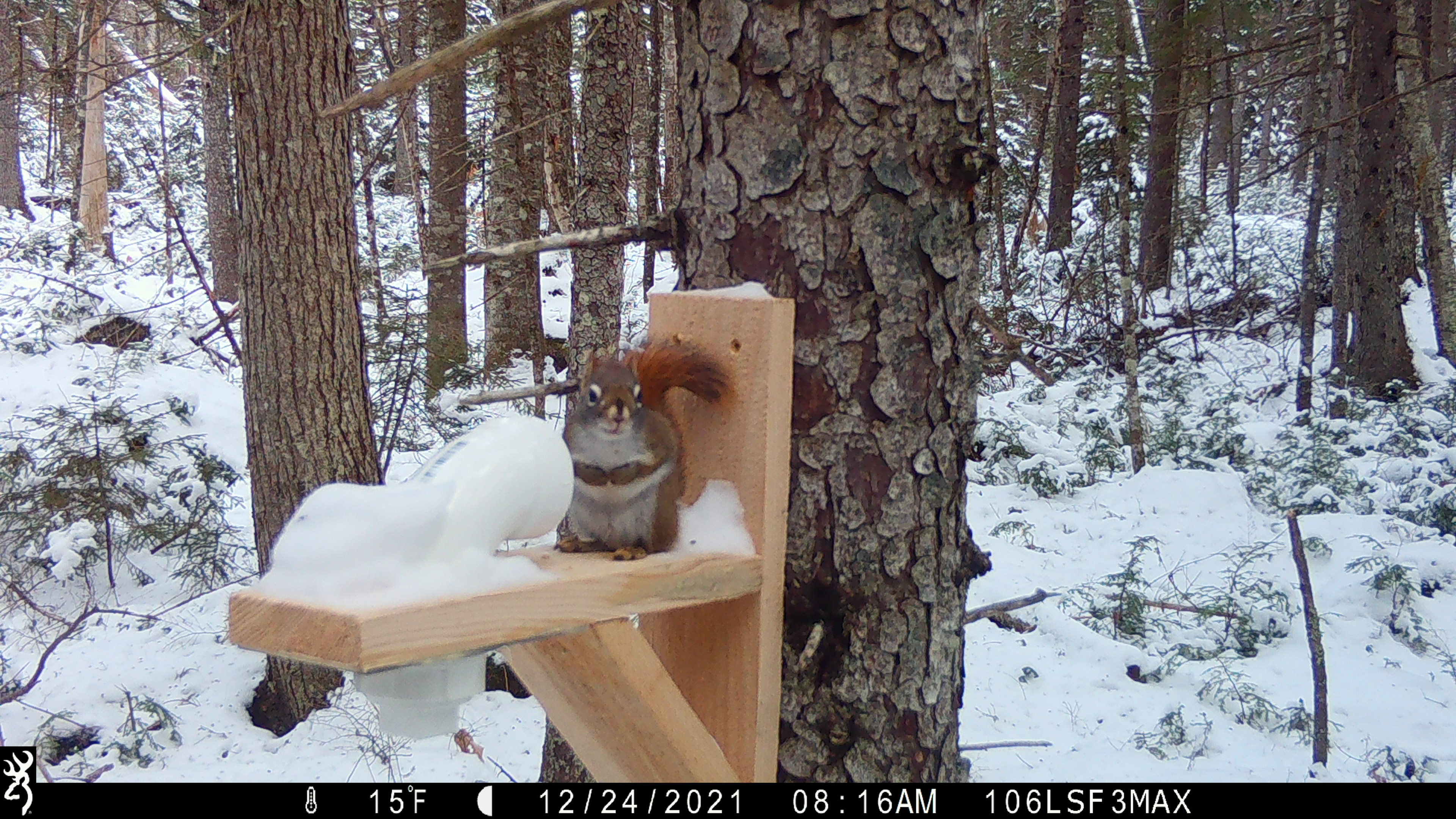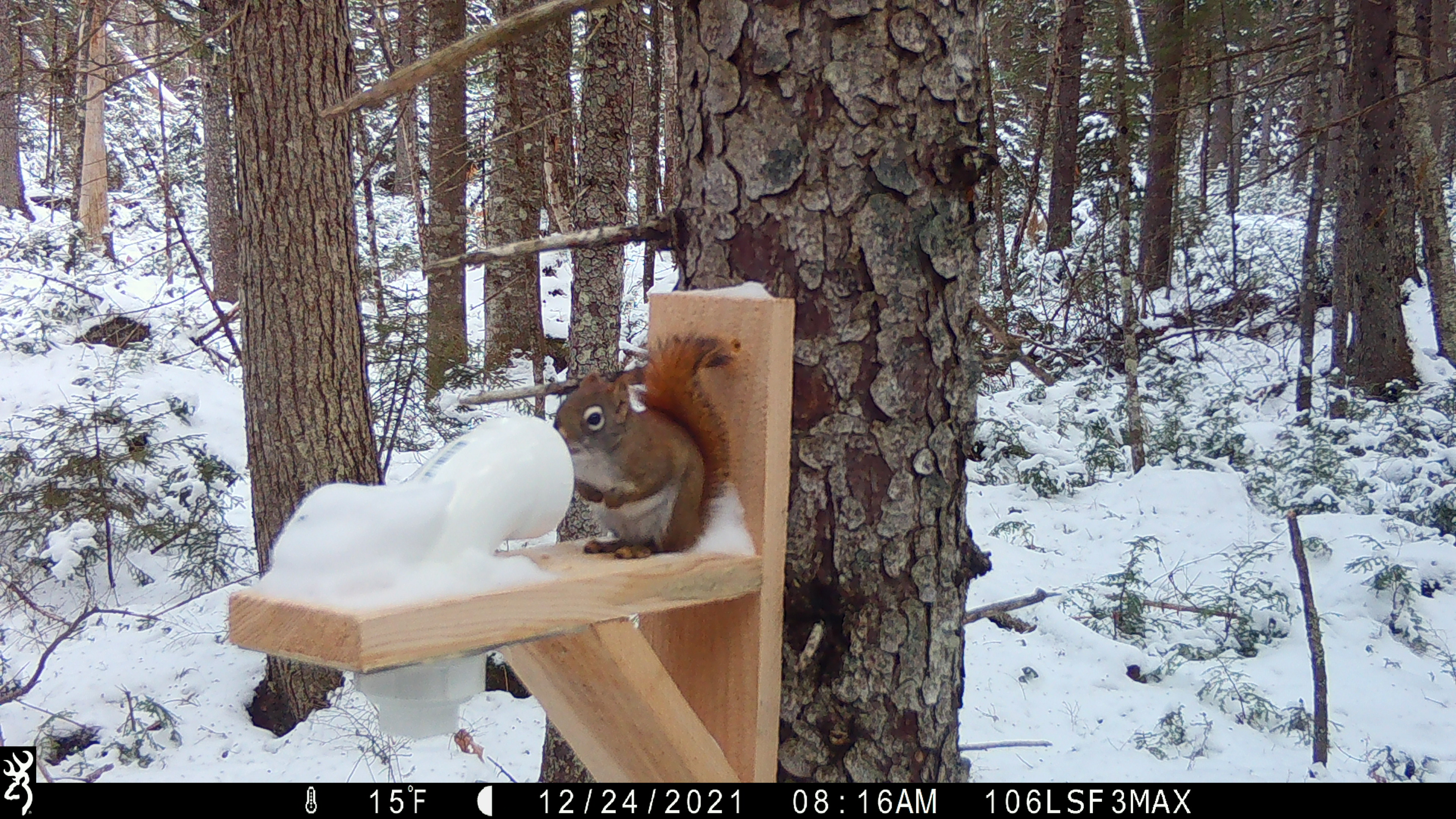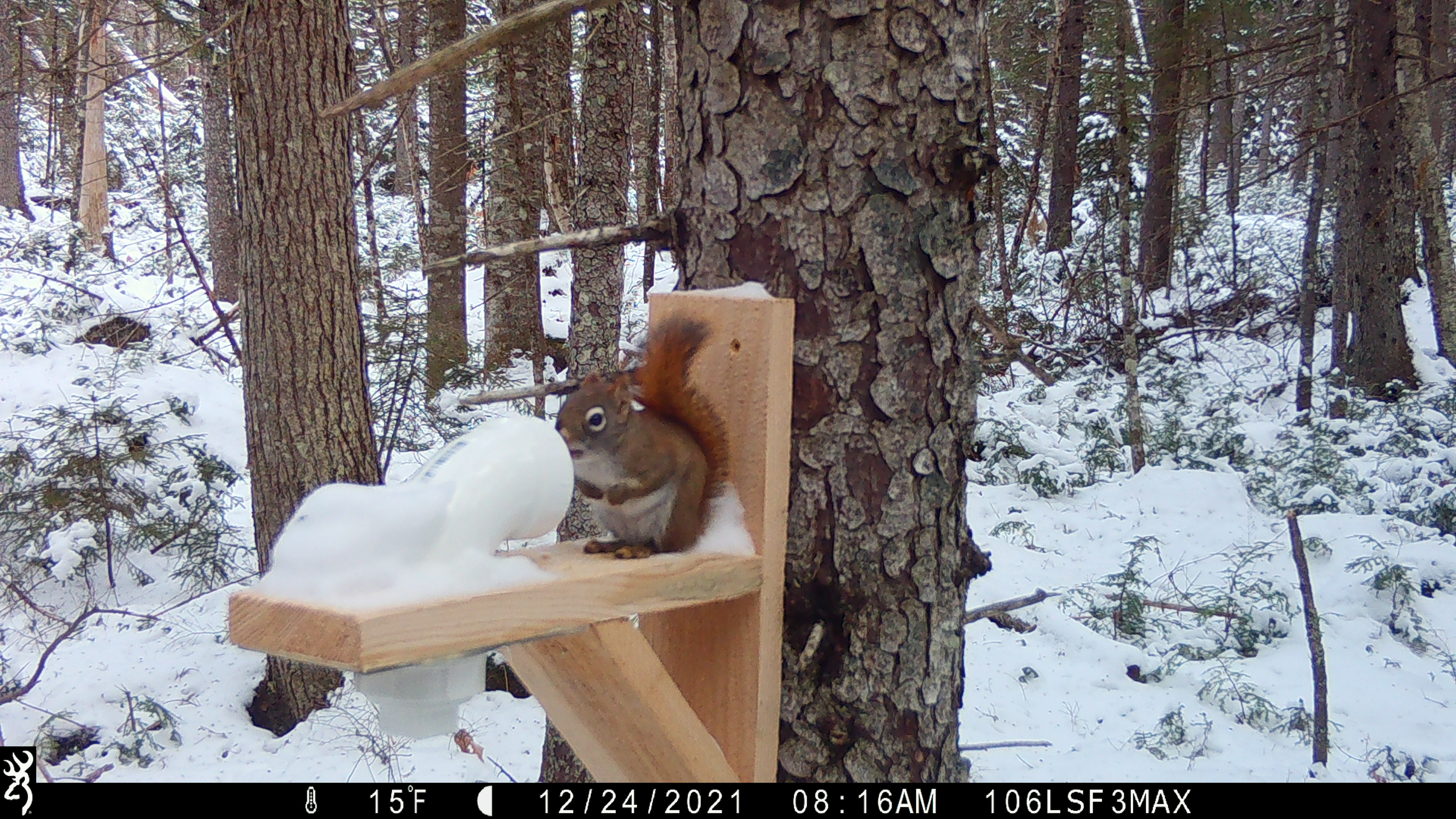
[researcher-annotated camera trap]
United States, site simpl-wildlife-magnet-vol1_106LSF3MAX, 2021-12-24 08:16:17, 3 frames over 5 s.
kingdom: Animalia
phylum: Chordata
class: Mammalia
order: Rodentia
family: Sciuridae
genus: Tamiasciurus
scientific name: Tamiasciurus hudsonicus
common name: red squirrel